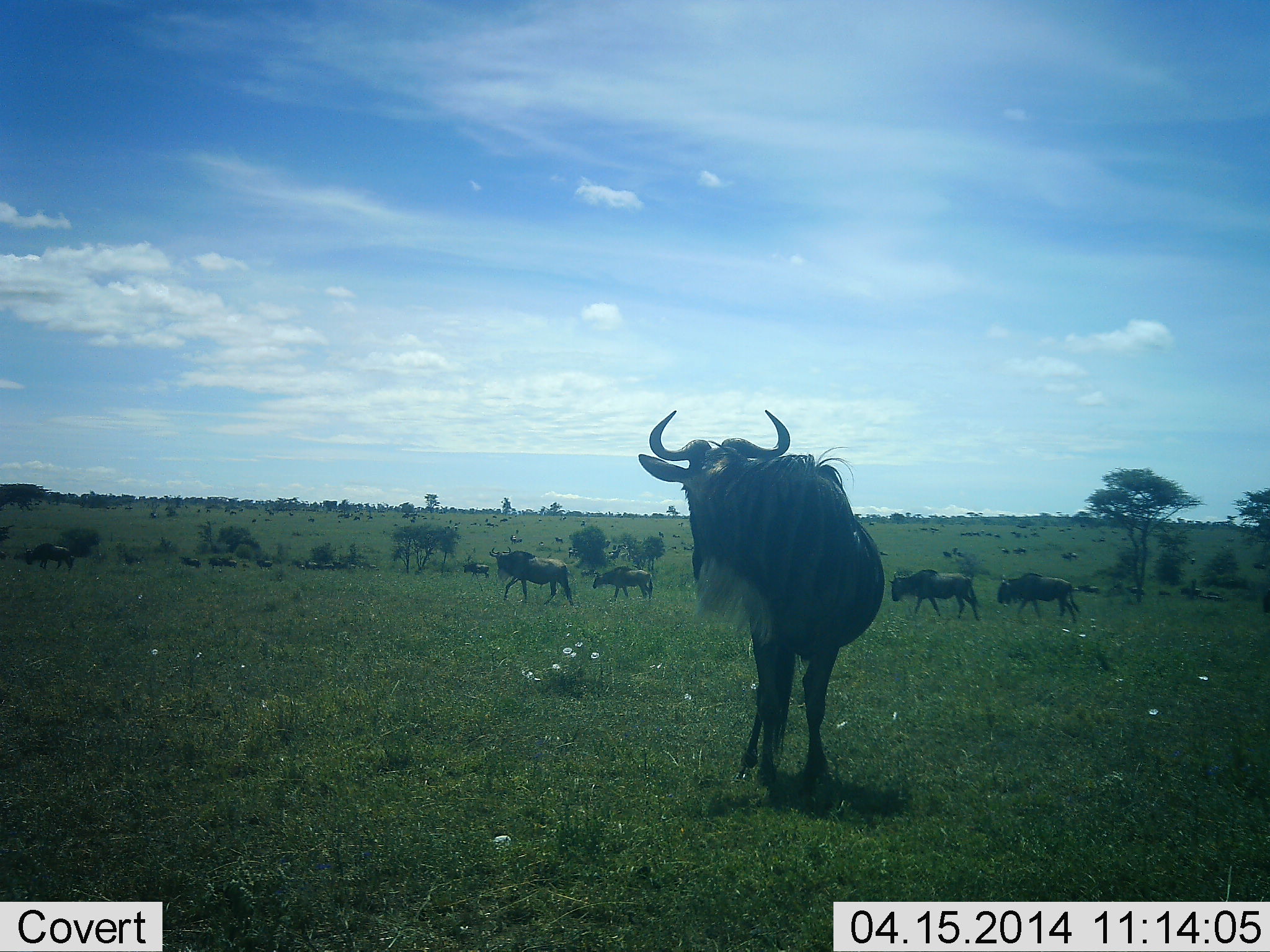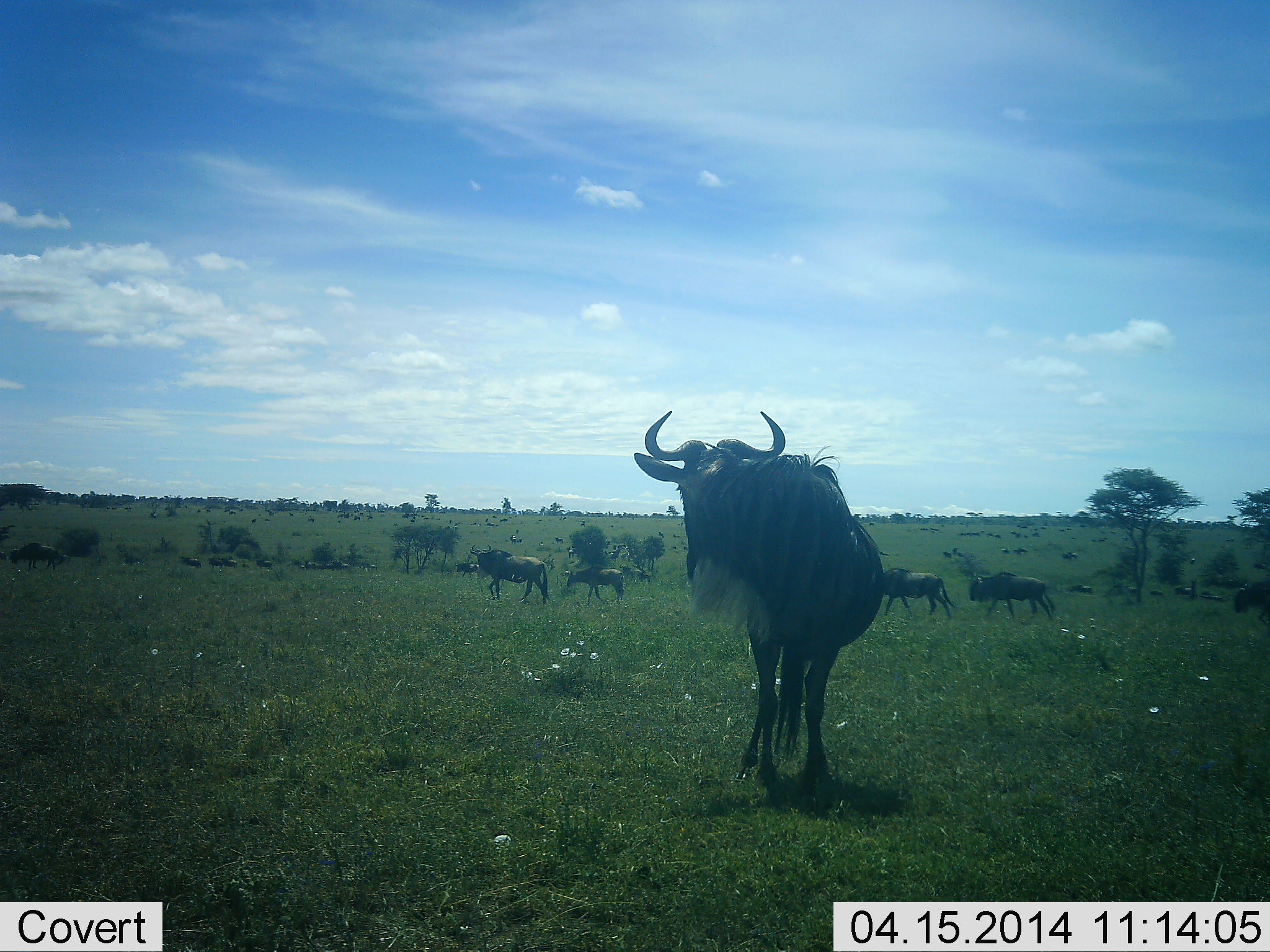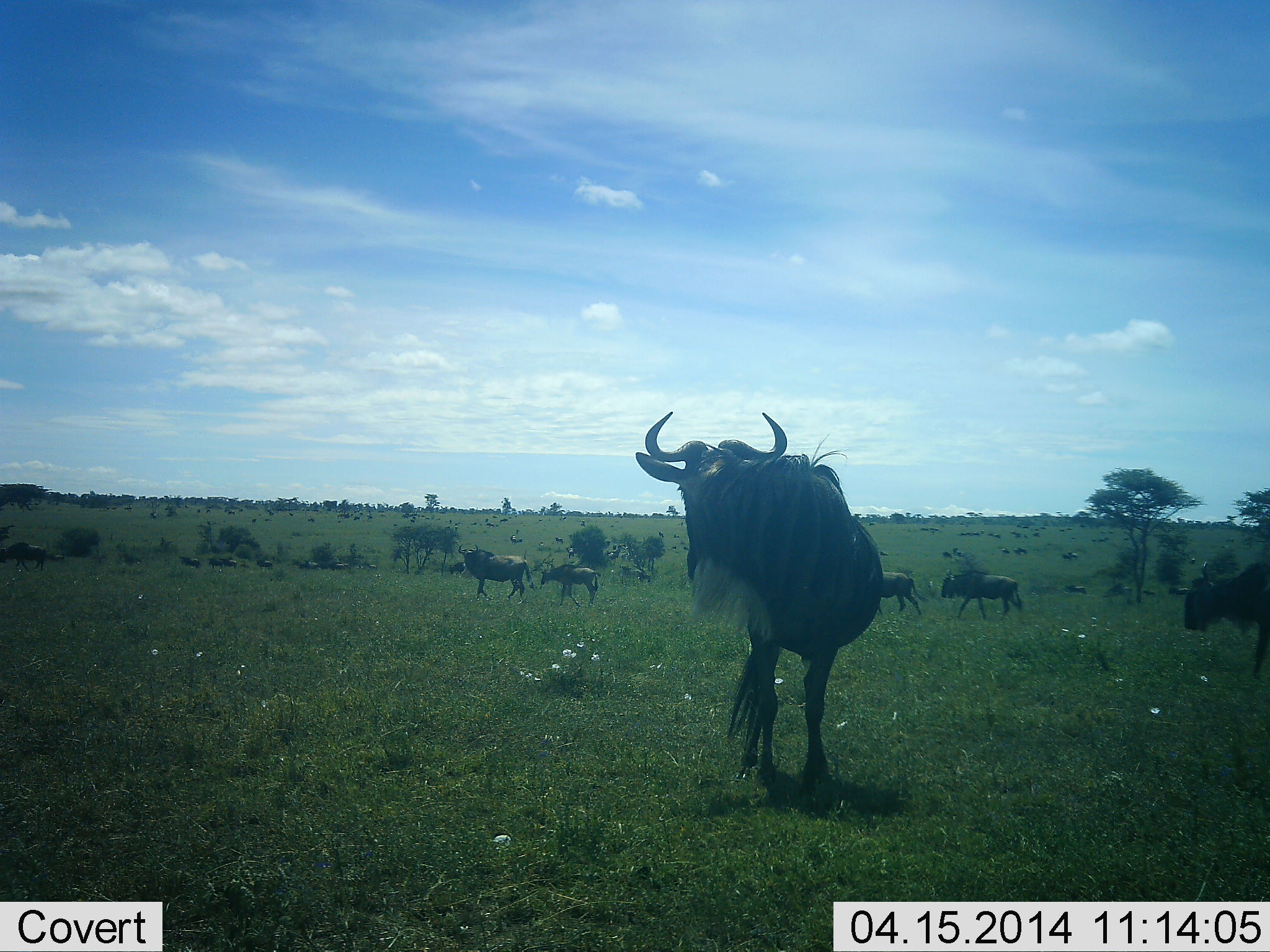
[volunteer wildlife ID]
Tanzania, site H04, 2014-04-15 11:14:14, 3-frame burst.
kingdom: Animalia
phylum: Chordata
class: Mammalia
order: Artiodactyla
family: Bovidae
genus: Connochaetes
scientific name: Connochaetes taurinus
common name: blue wildebeest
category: wildebeest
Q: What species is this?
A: Wildebeest (blue wildebeest) (Connochaetes taurinus).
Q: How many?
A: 11-50.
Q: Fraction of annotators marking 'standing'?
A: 80%.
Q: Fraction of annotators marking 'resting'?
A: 0%.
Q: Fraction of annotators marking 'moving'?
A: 90%.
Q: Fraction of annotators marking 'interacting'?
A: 0%.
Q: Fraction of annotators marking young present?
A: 0%.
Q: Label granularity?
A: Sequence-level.